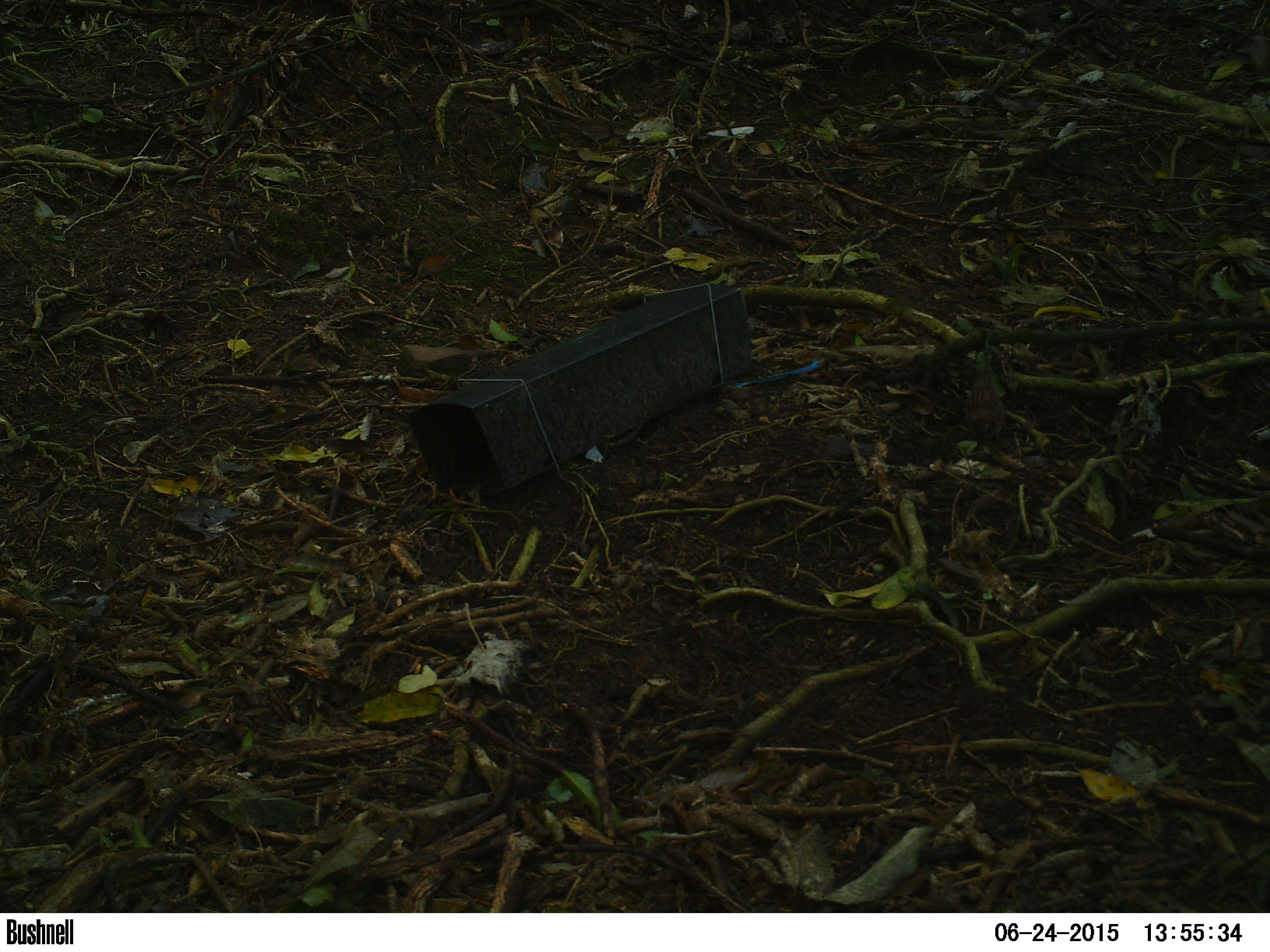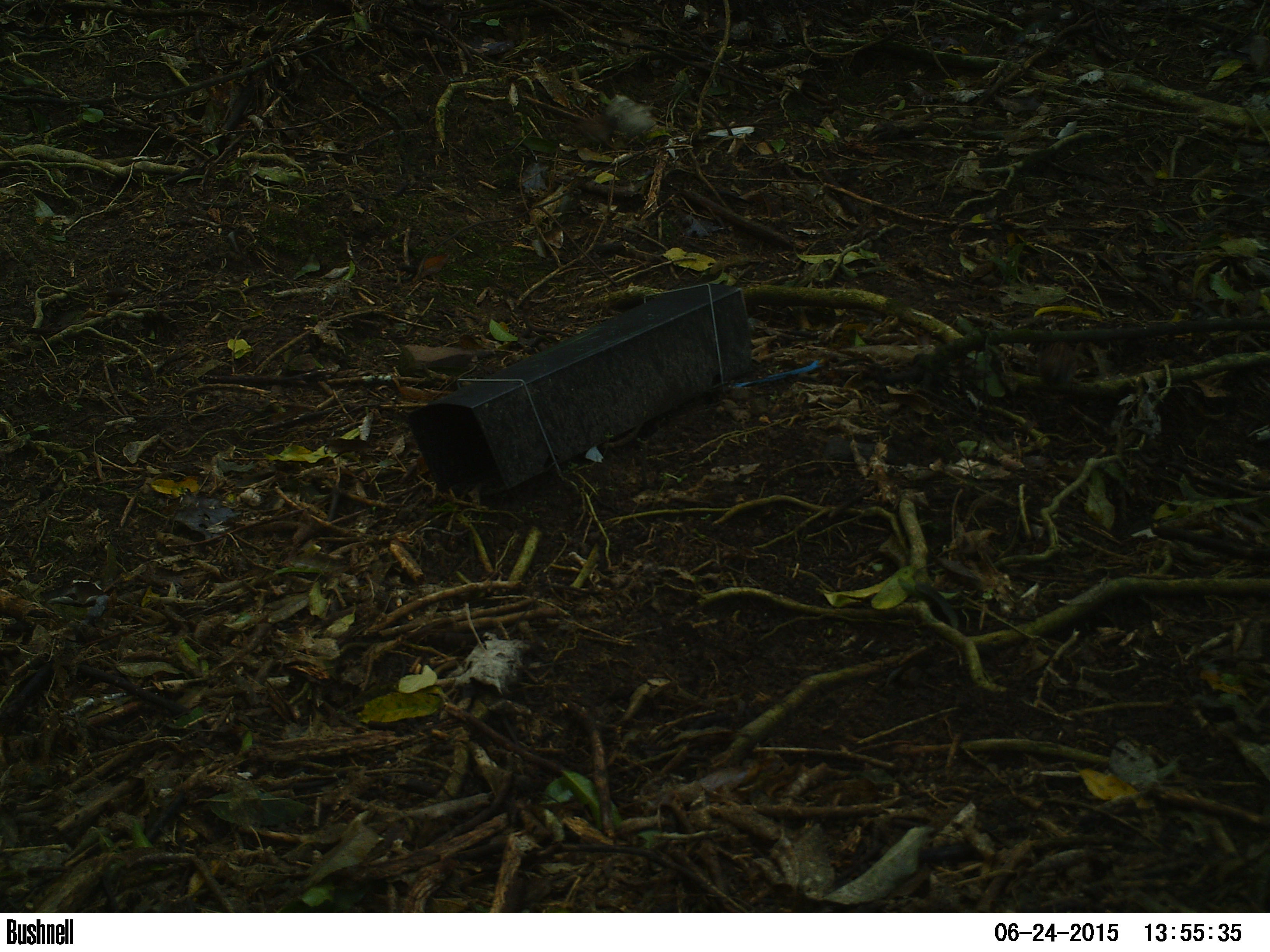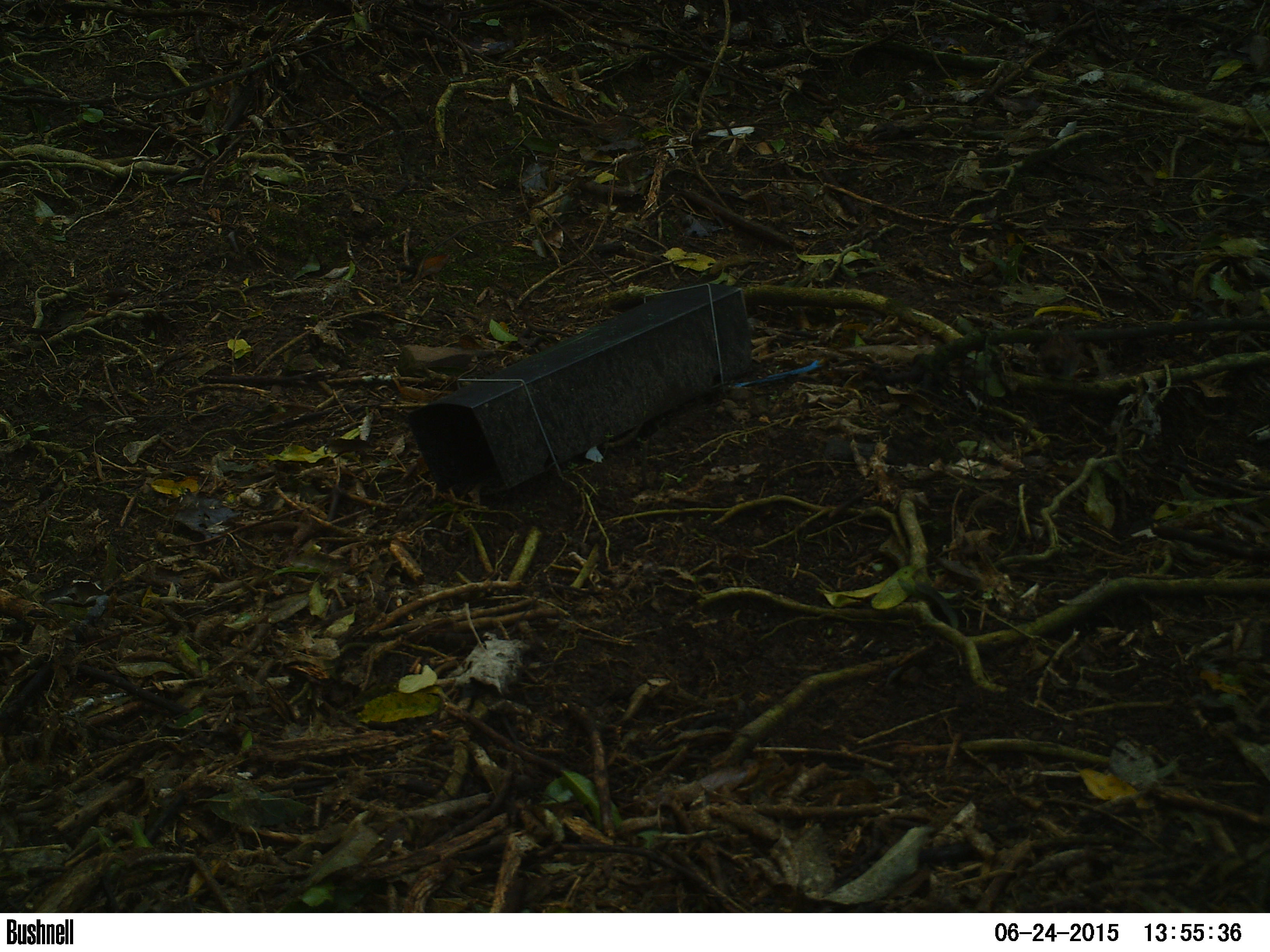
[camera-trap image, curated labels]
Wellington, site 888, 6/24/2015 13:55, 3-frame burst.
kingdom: Animalia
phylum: Chordata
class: Aves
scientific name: Aves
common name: bird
Bird (Aves).